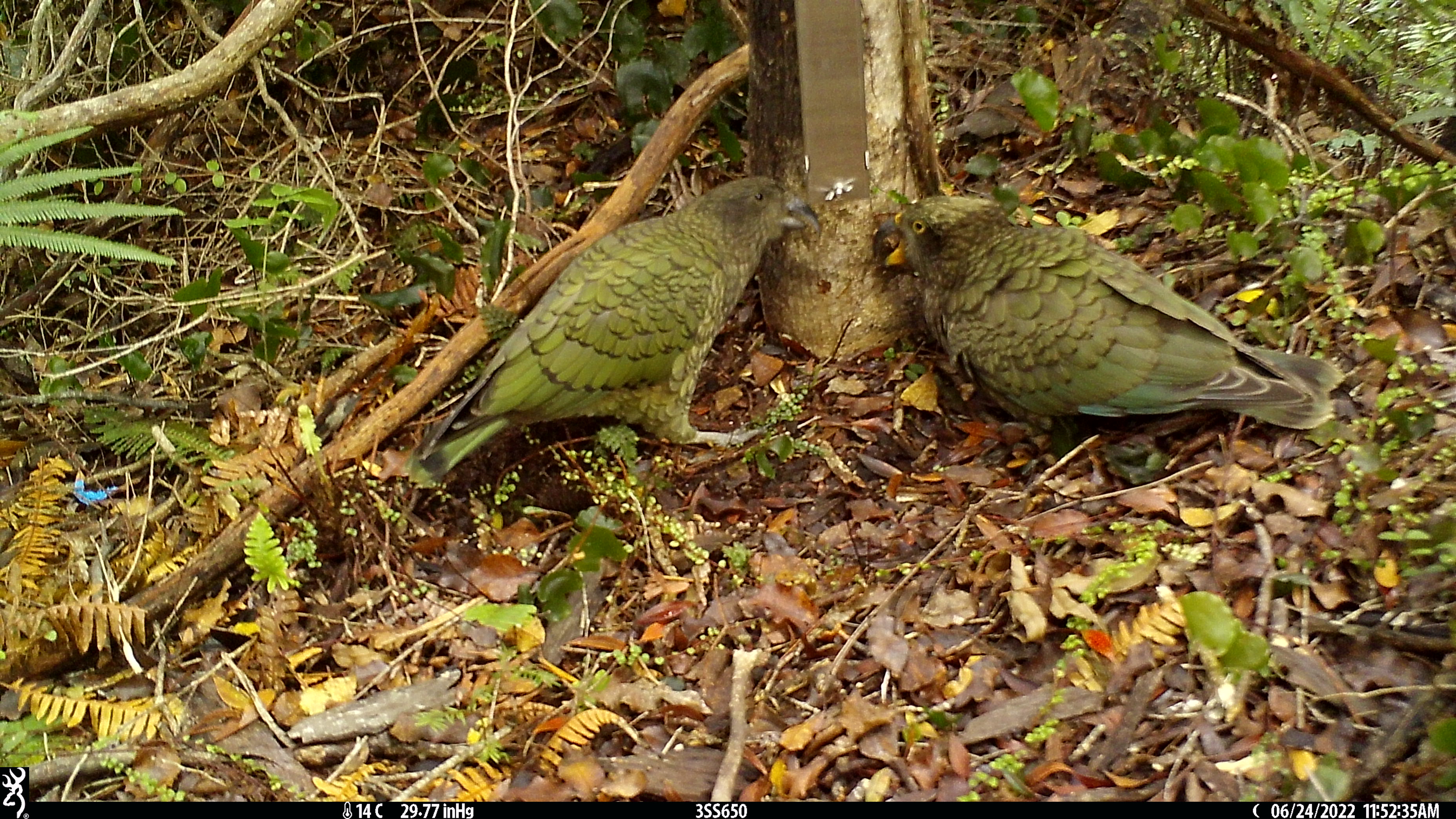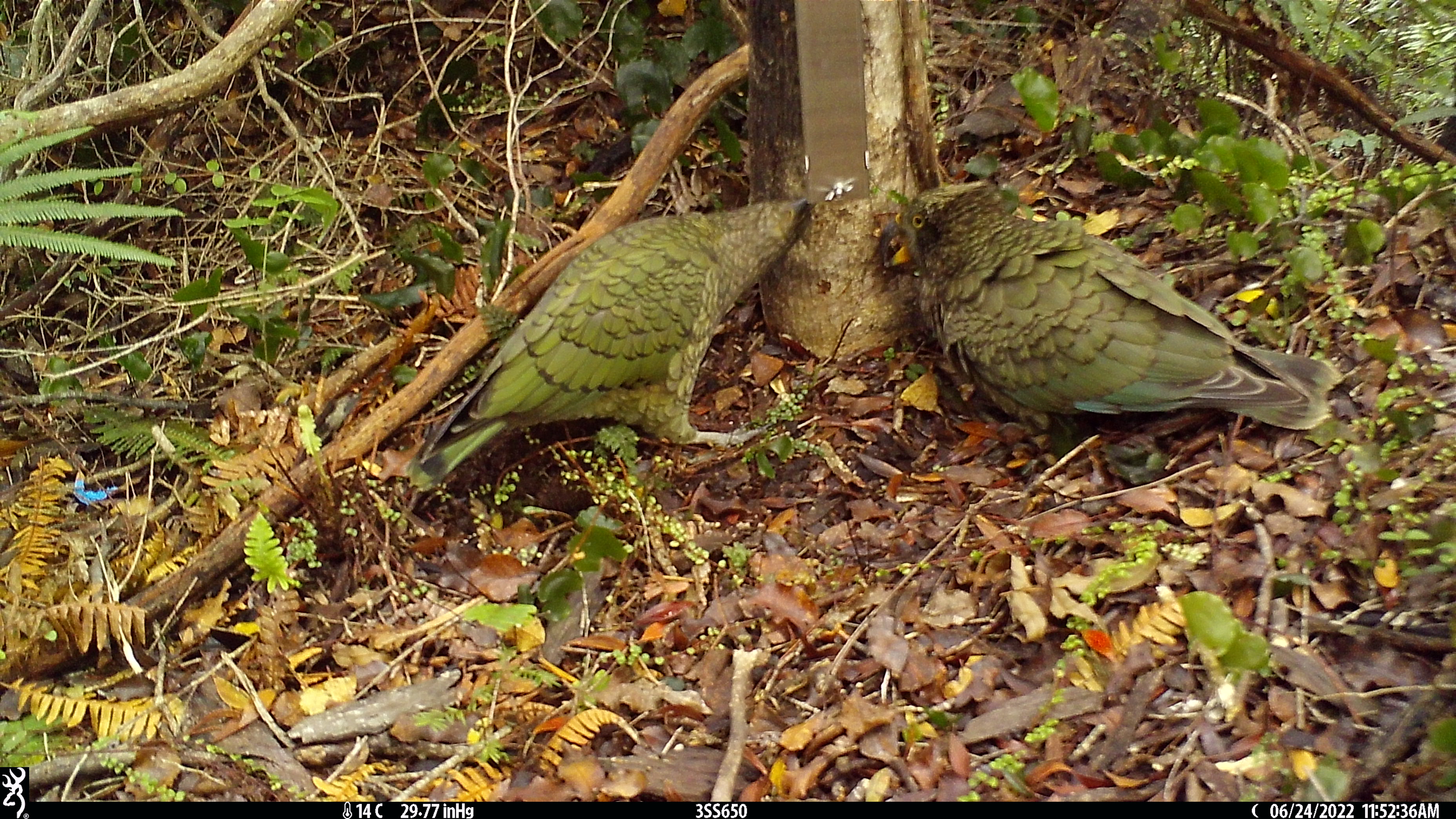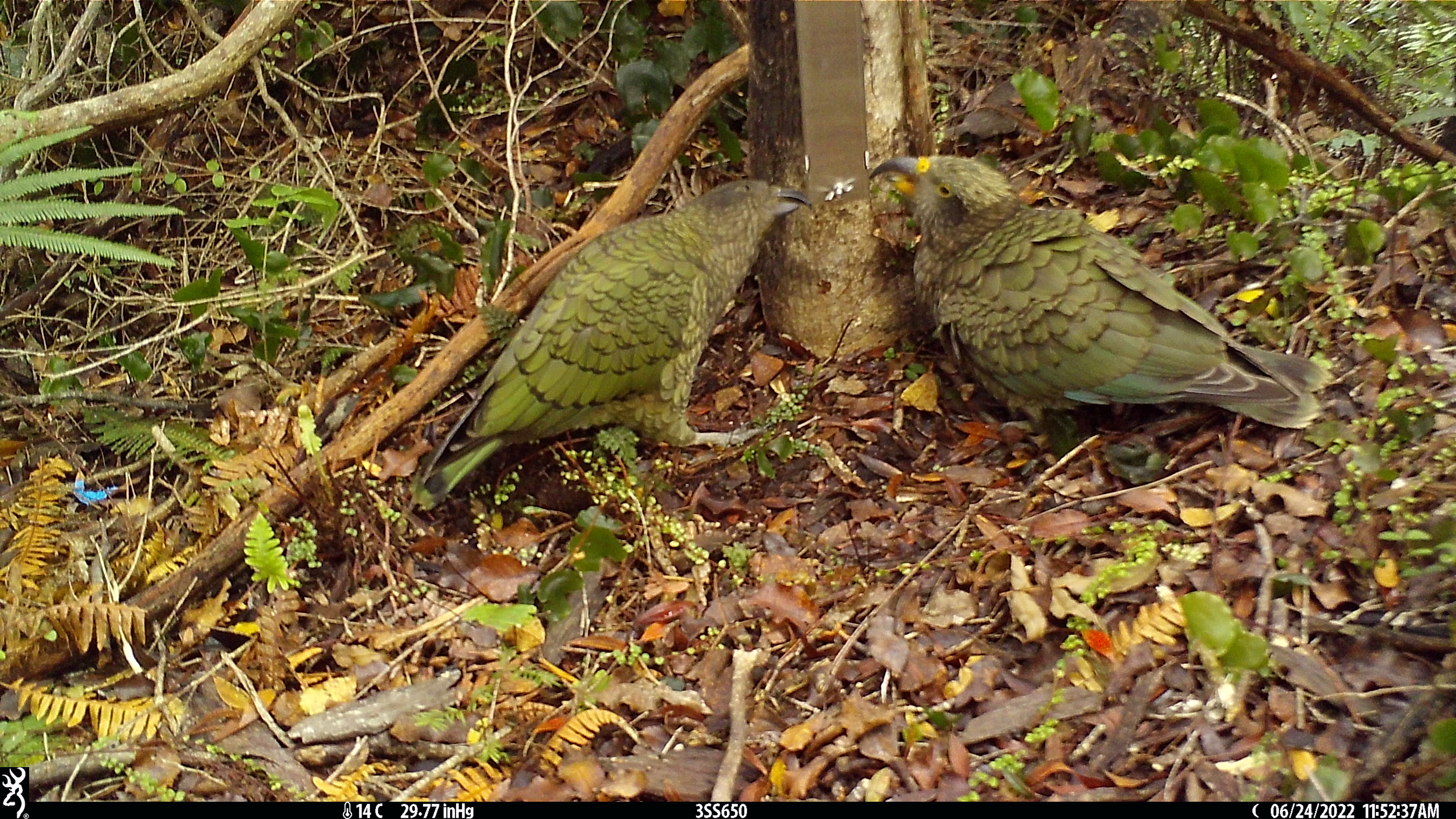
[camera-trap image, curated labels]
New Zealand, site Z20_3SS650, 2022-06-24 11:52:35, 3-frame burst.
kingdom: Animalia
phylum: Chordata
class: Aves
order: Psittaciformes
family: Strigopidae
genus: Nestor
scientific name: Nestor notabilis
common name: kea